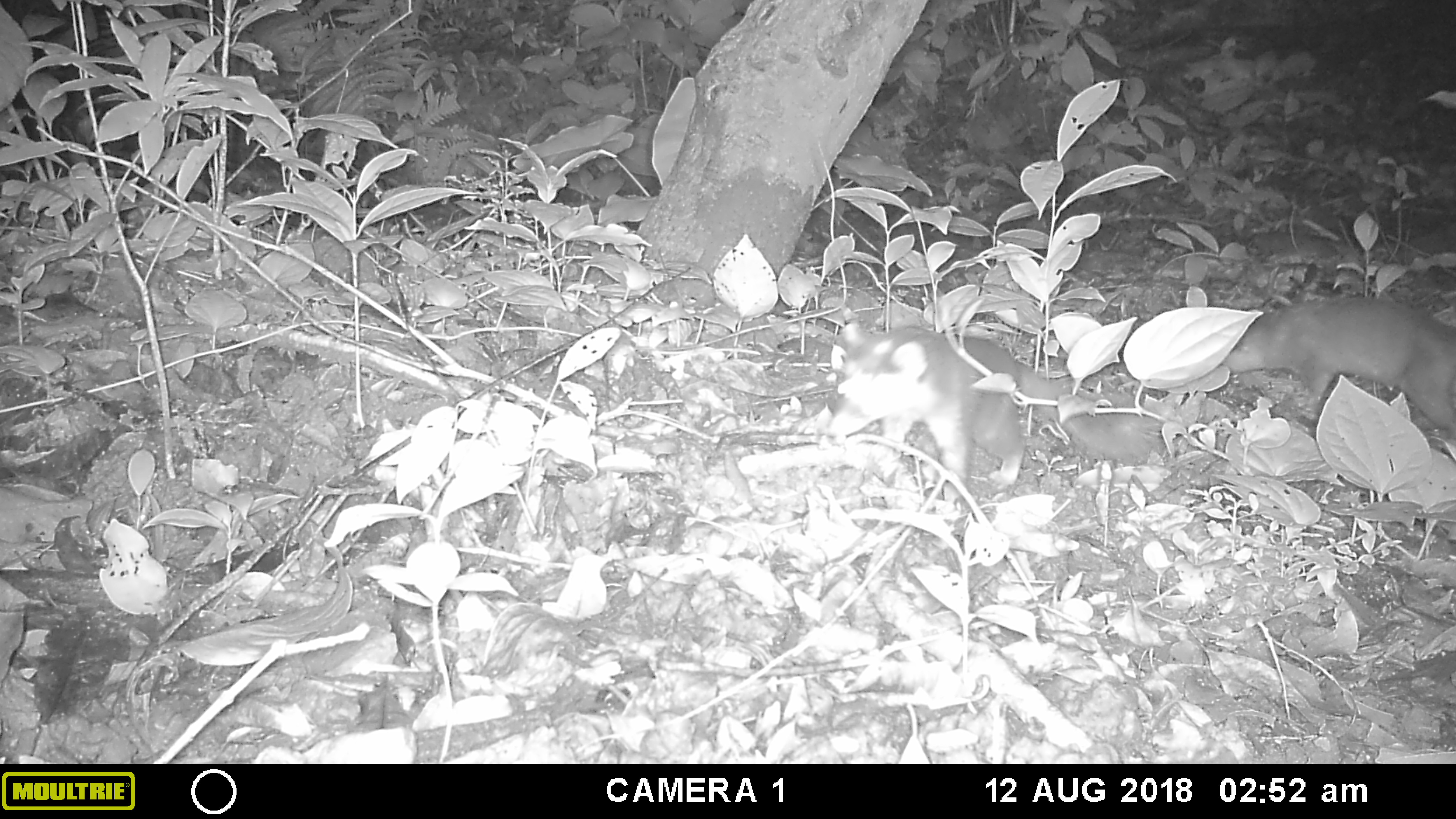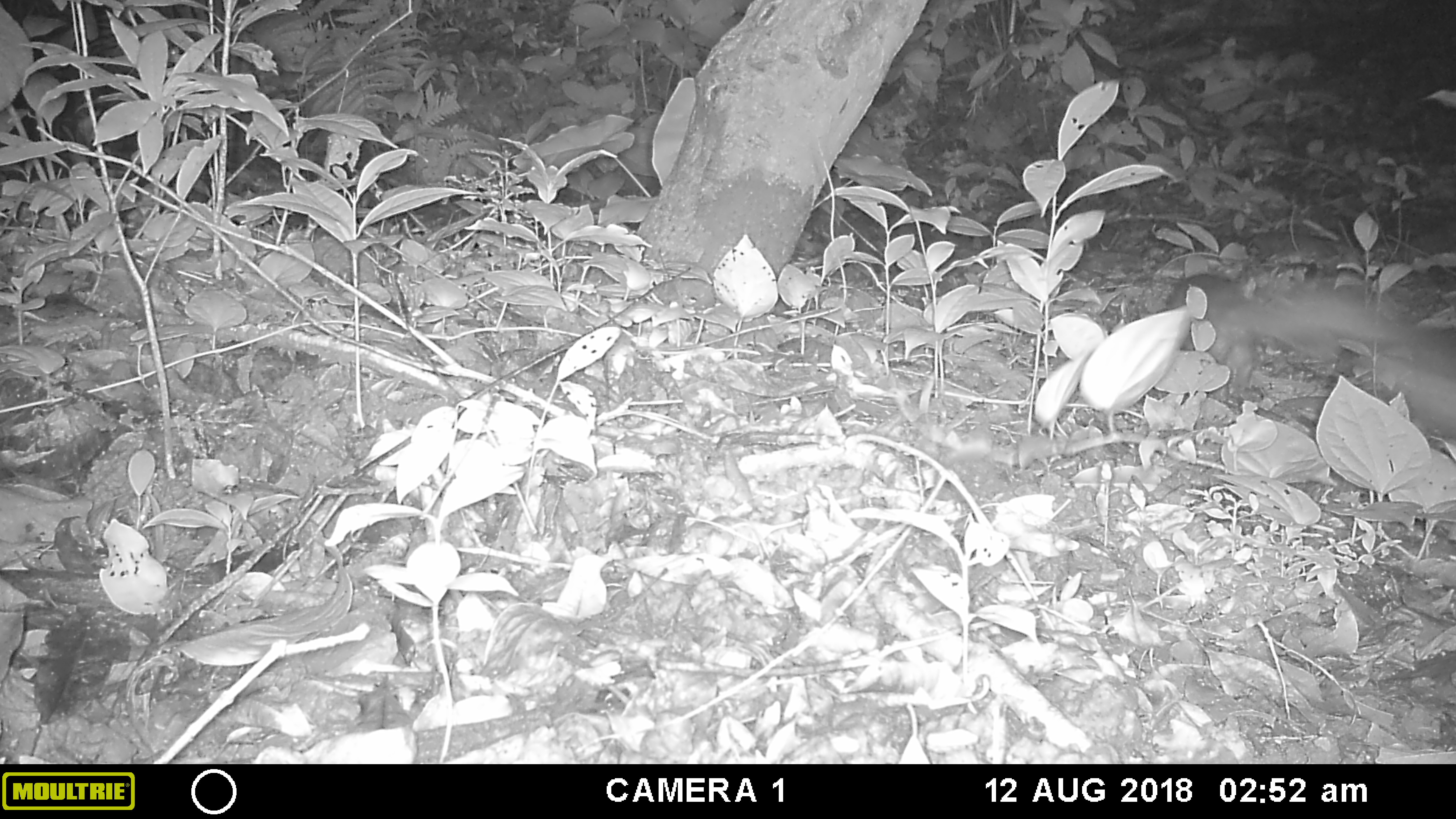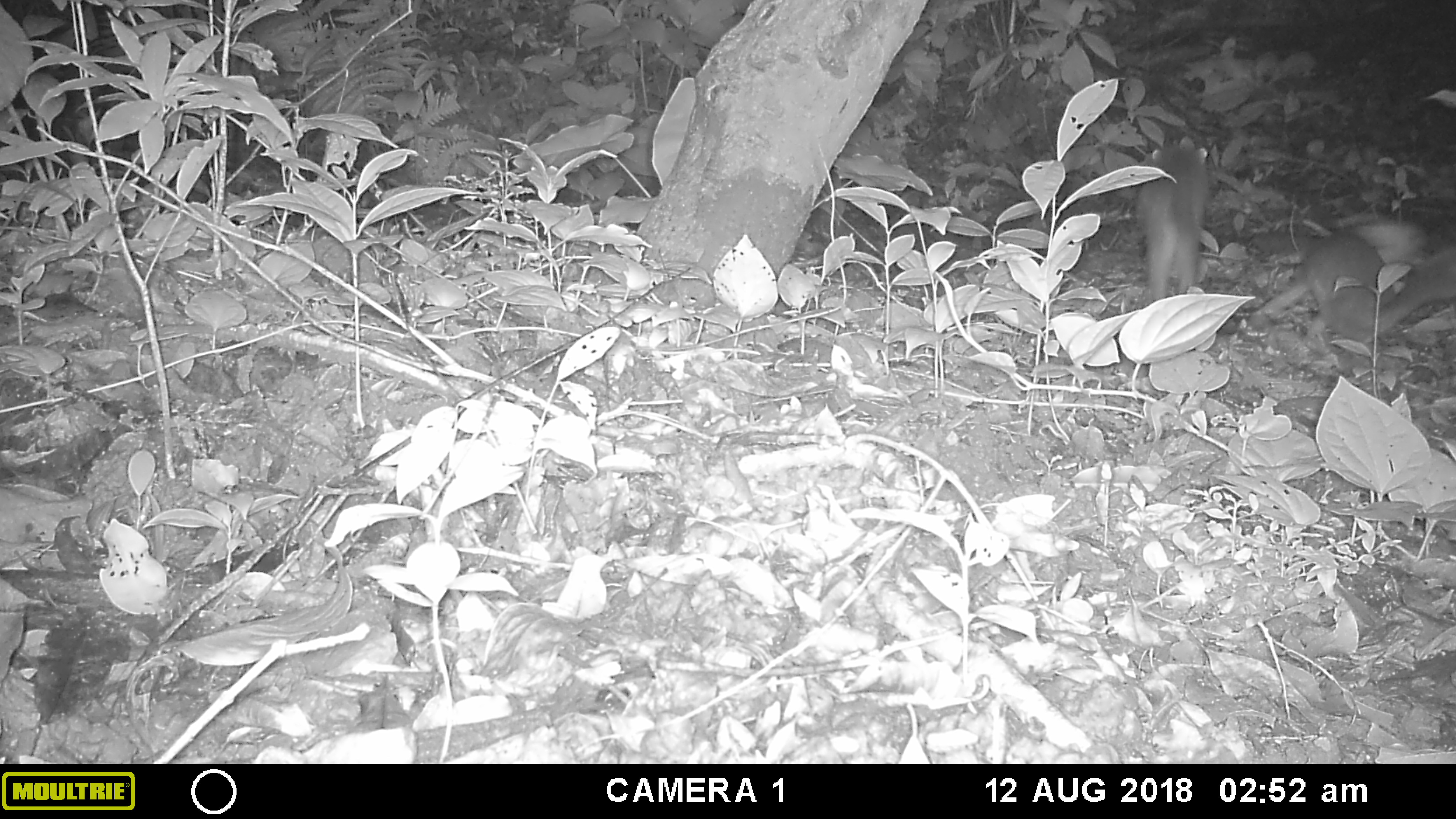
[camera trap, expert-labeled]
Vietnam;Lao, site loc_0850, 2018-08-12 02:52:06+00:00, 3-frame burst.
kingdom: Animalia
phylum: Chordata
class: Mammalia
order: Carnivora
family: Mustelidae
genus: Melogale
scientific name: Melogale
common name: ferret badger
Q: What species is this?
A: Ferret badger (Melogale).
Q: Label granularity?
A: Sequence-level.